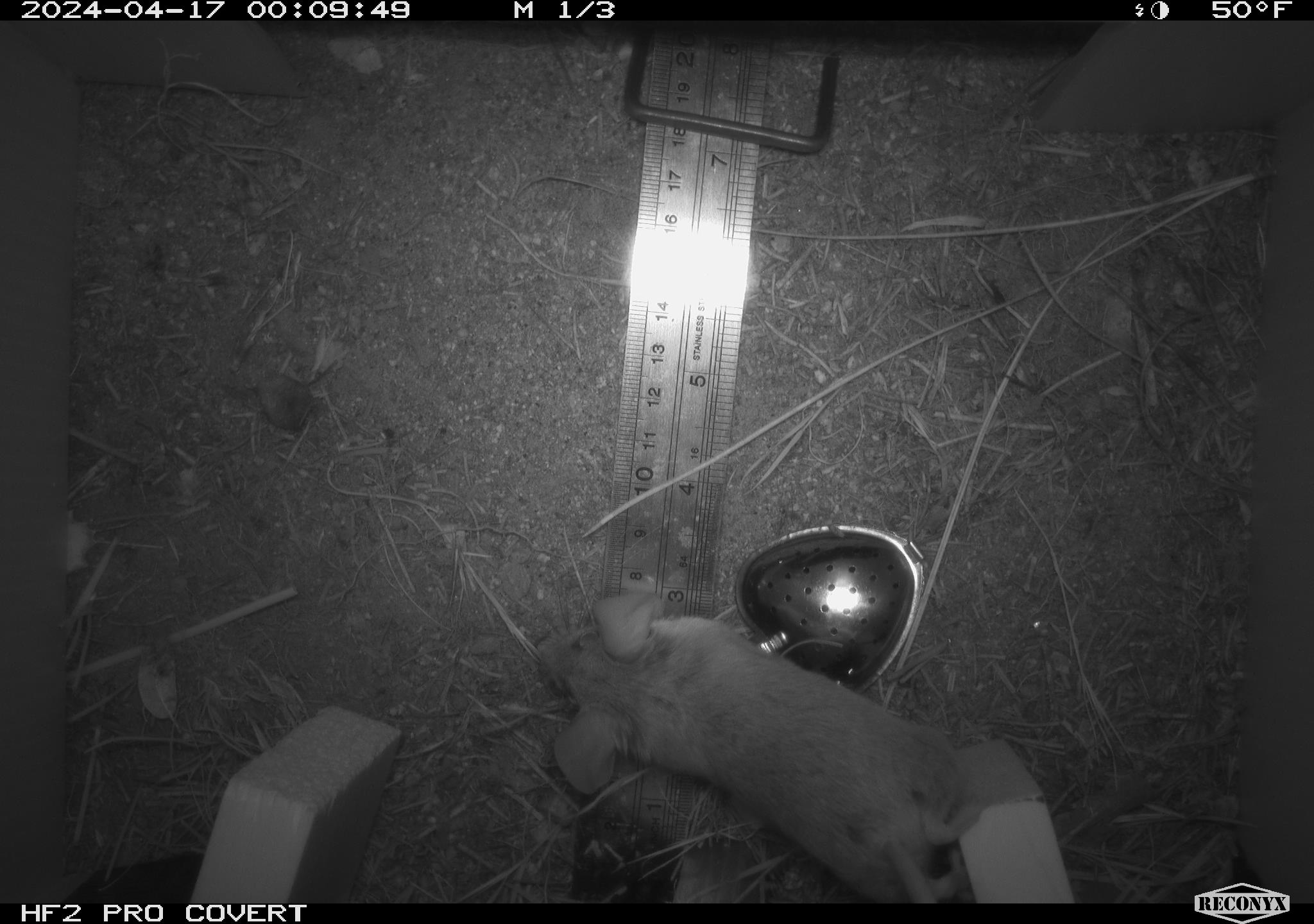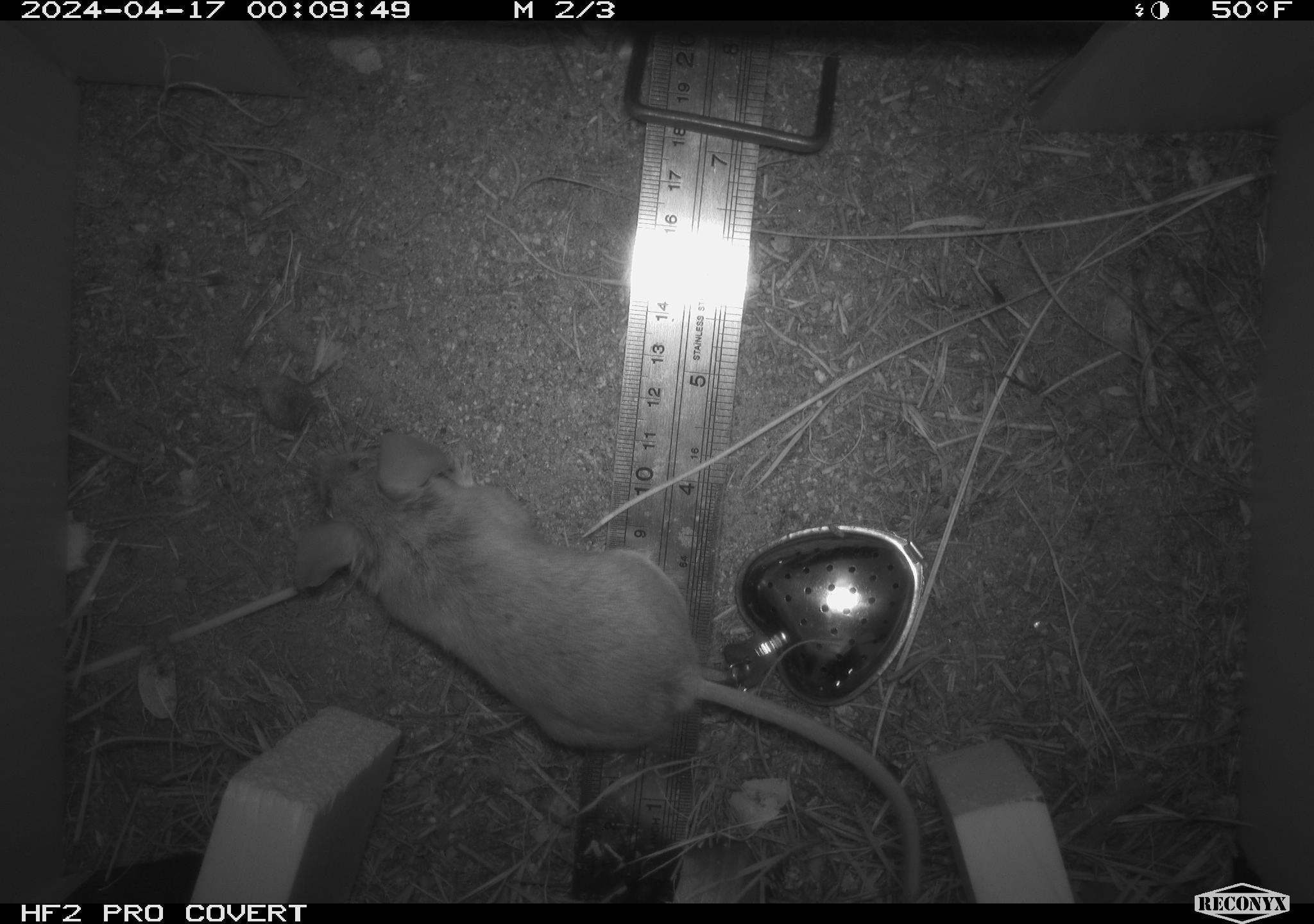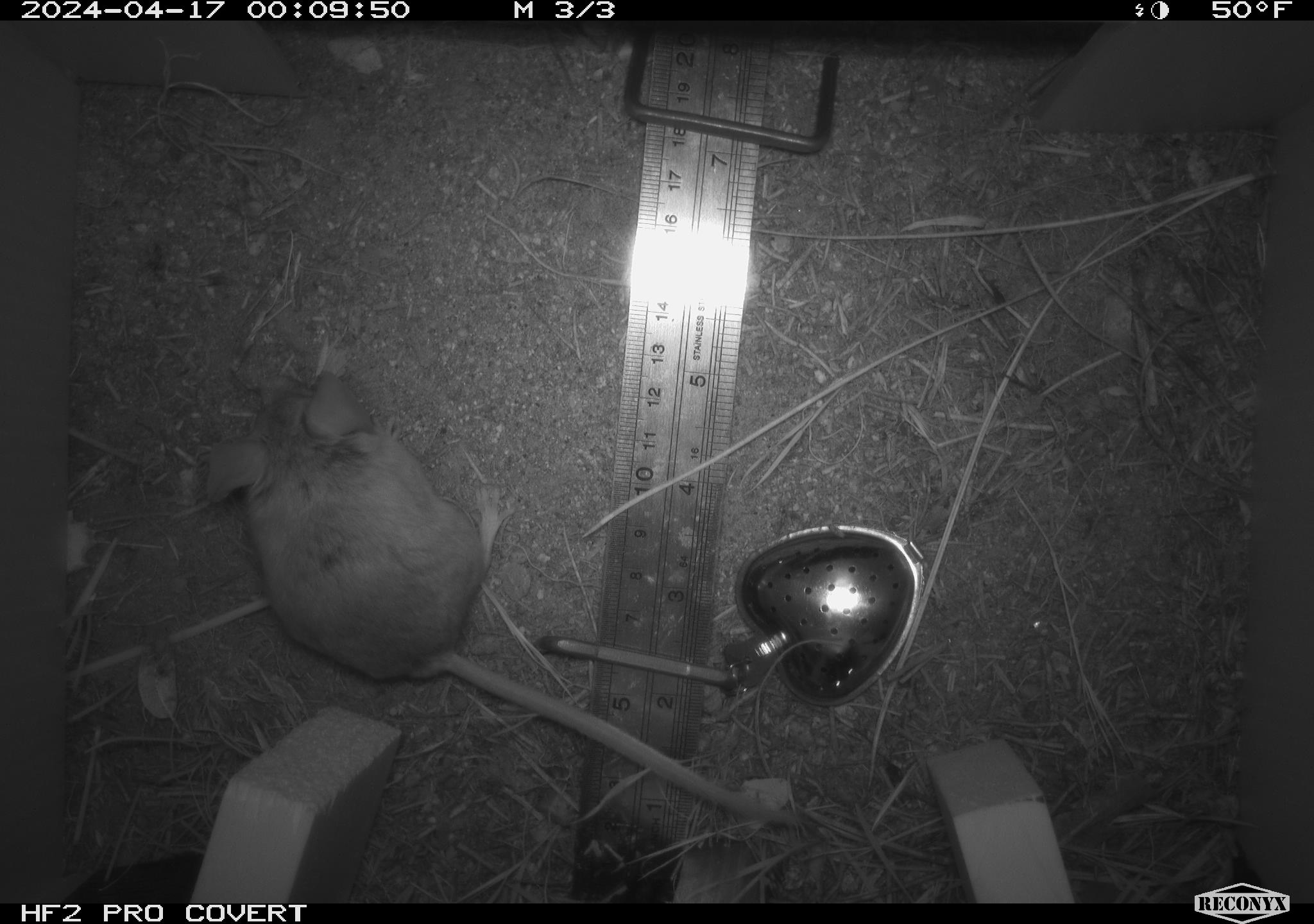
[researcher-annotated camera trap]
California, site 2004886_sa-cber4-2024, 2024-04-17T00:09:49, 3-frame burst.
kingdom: Animalia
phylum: Chordata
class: Mammalia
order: Rodentia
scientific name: Rodentia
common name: mouse species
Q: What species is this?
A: Mouse species (Rodentia).